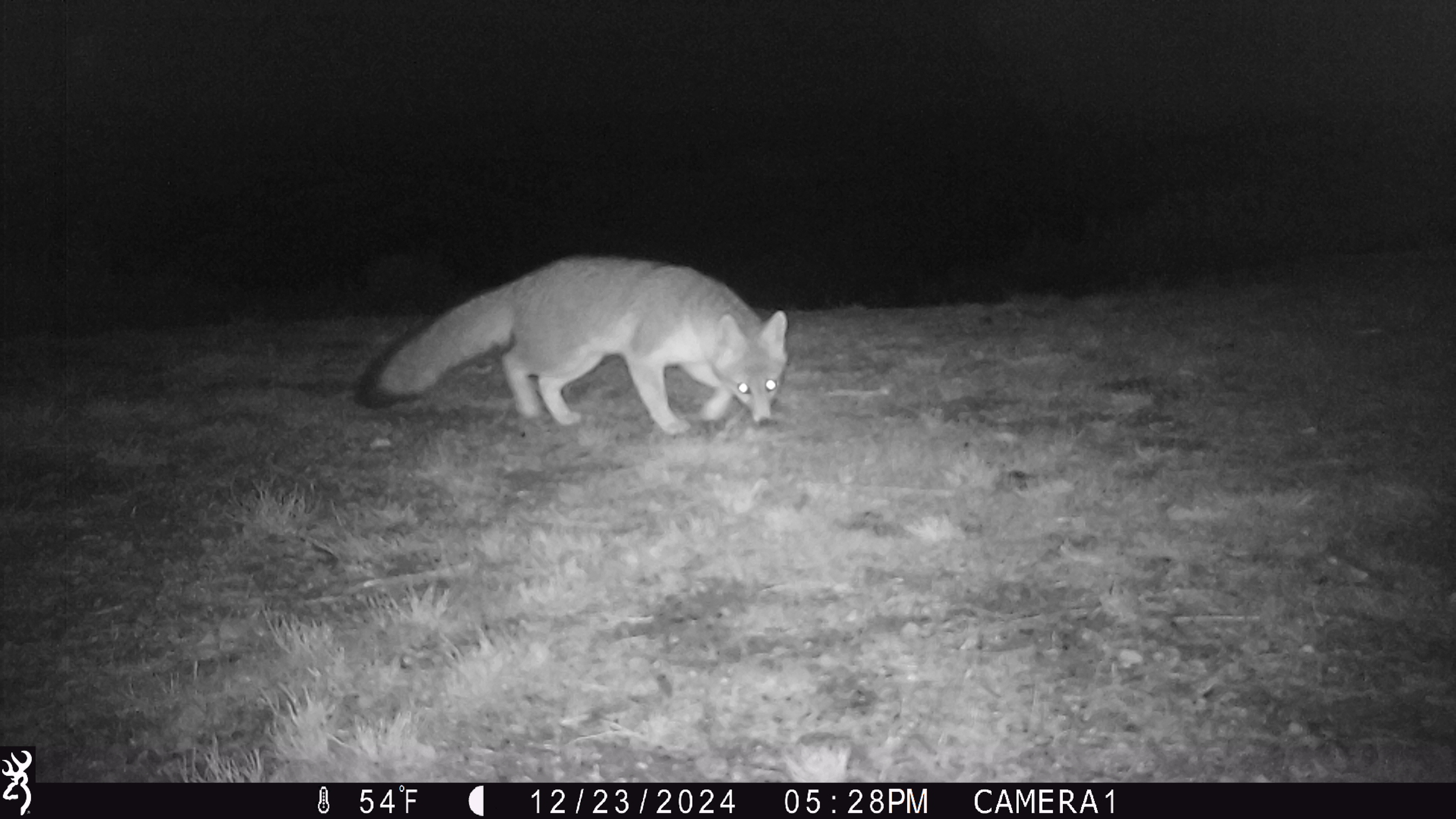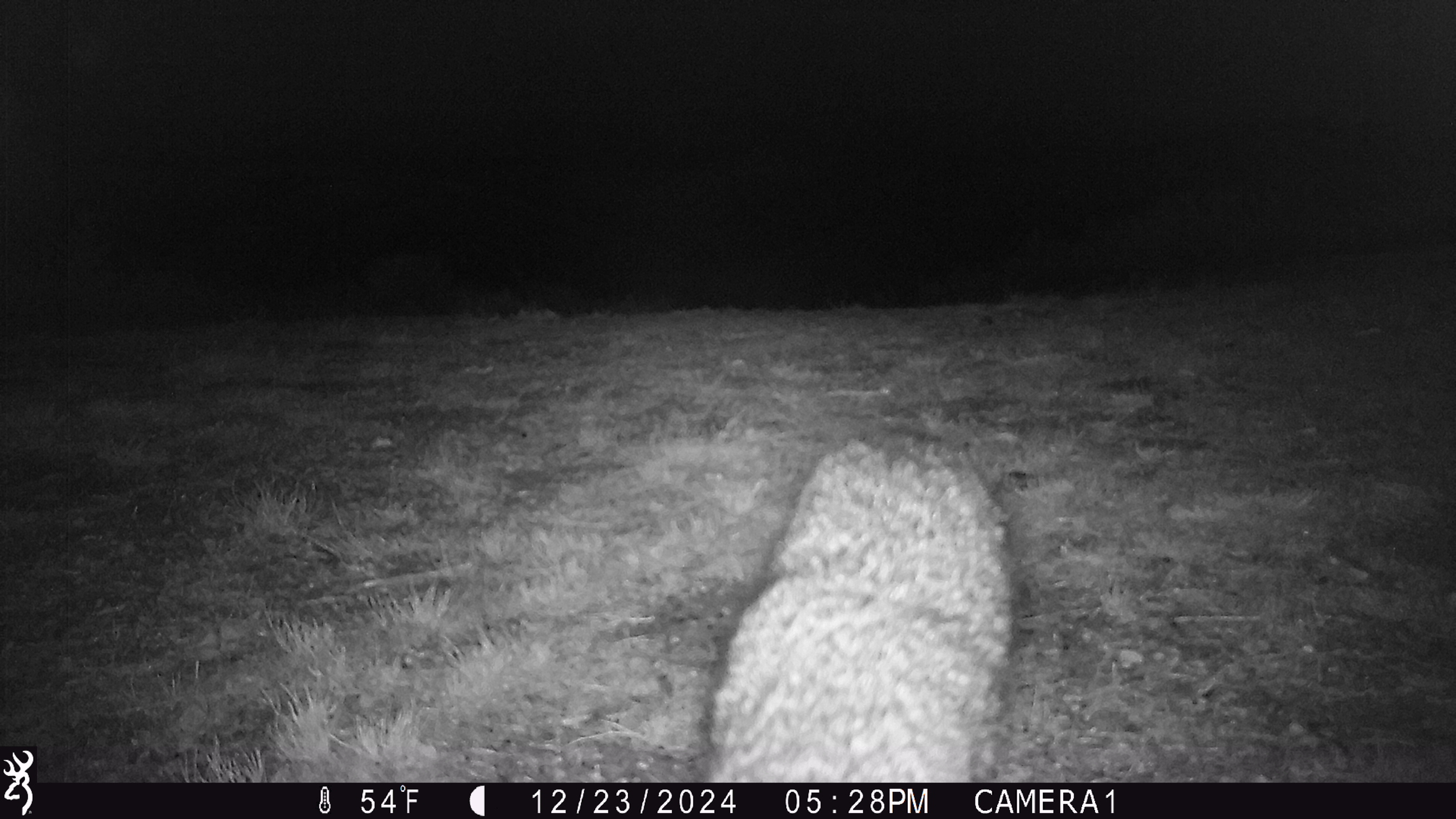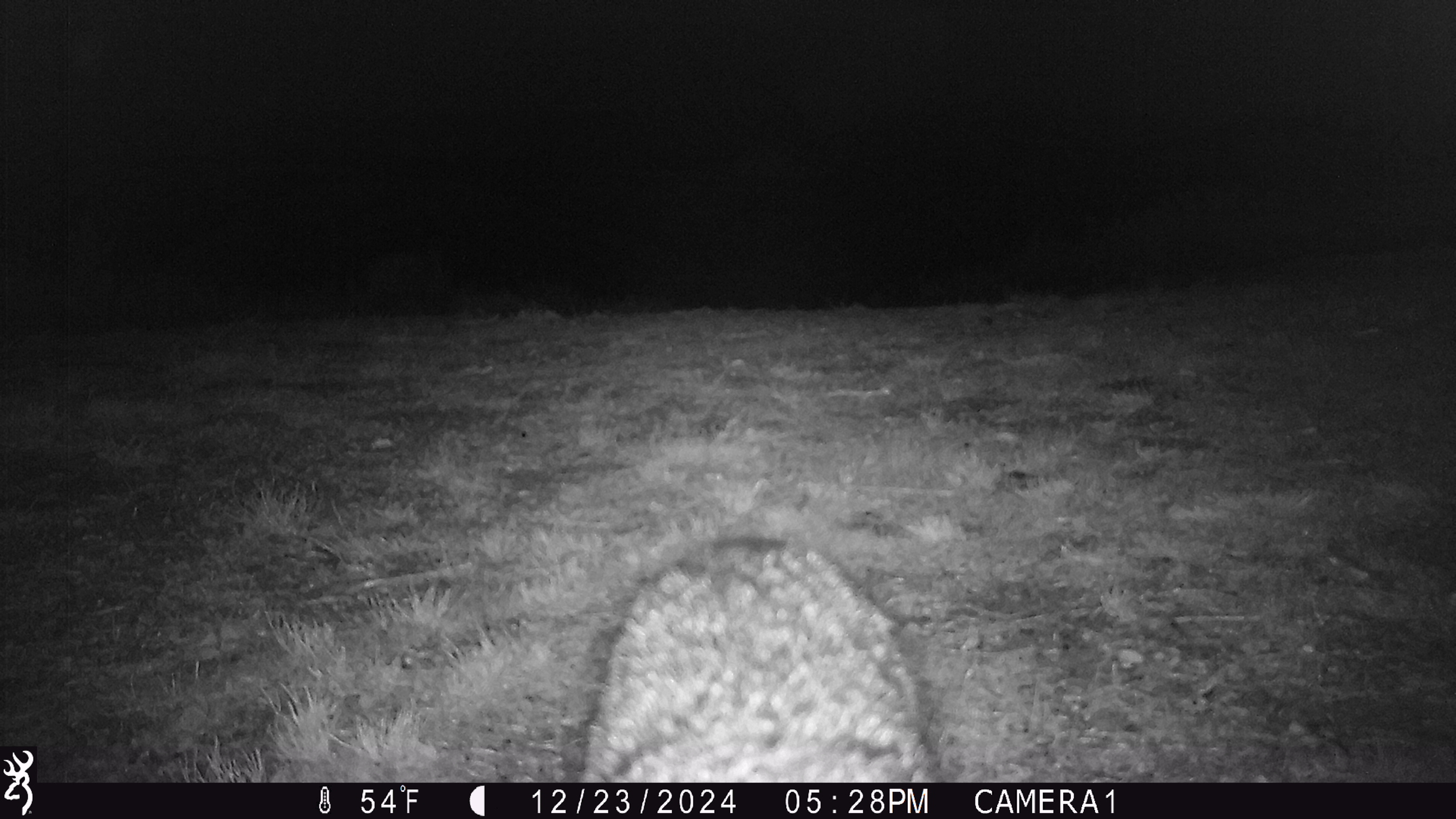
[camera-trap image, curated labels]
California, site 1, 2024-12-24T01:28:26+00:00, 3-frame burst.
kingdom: Animalia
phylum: Chordata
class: Mammalia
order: Carnivora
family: Canidae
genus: Urocyon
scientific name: Urocyon cinereoargenteus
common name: gray fox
Gray fox (Urocyon cinereoargenteus).